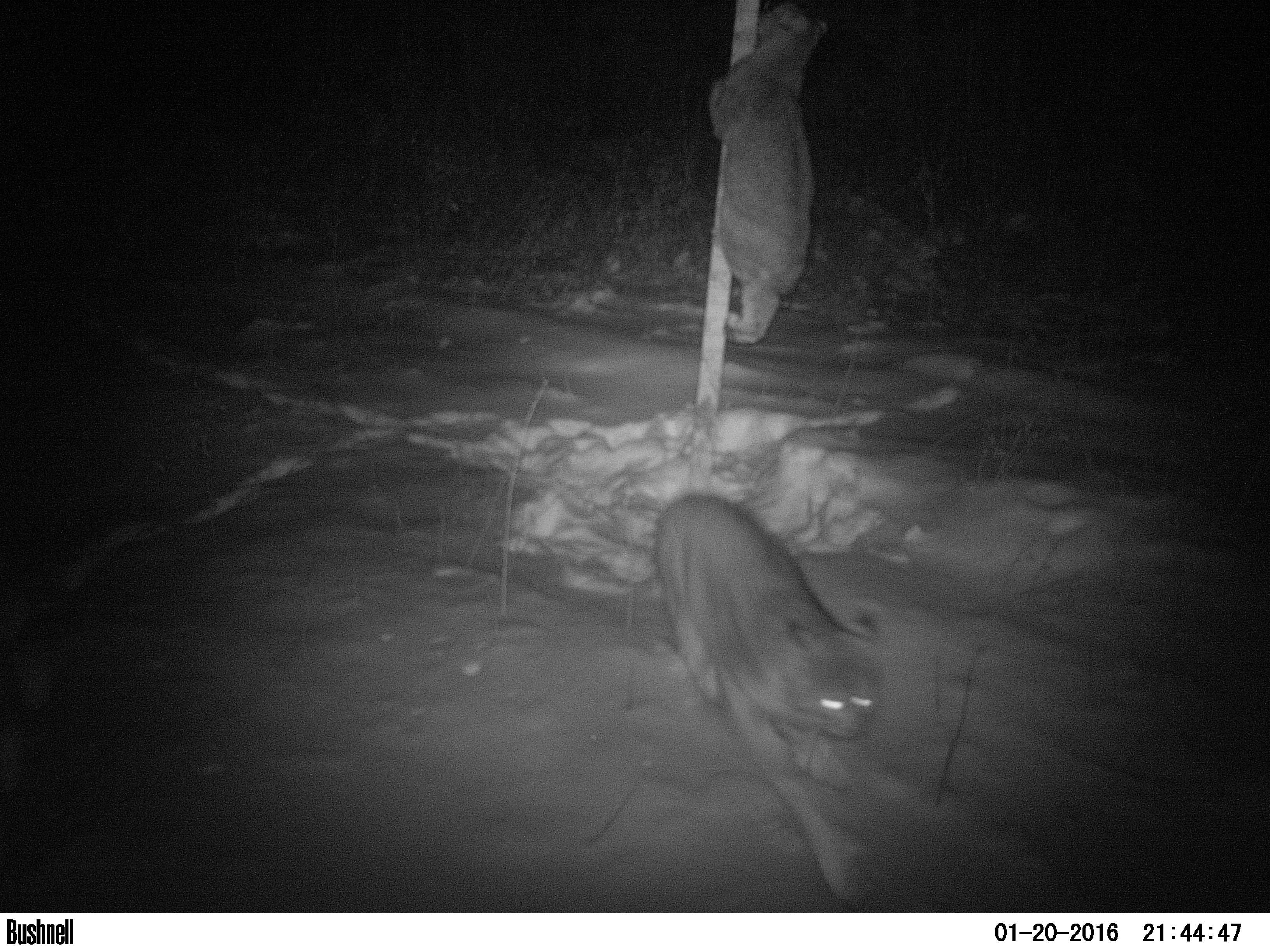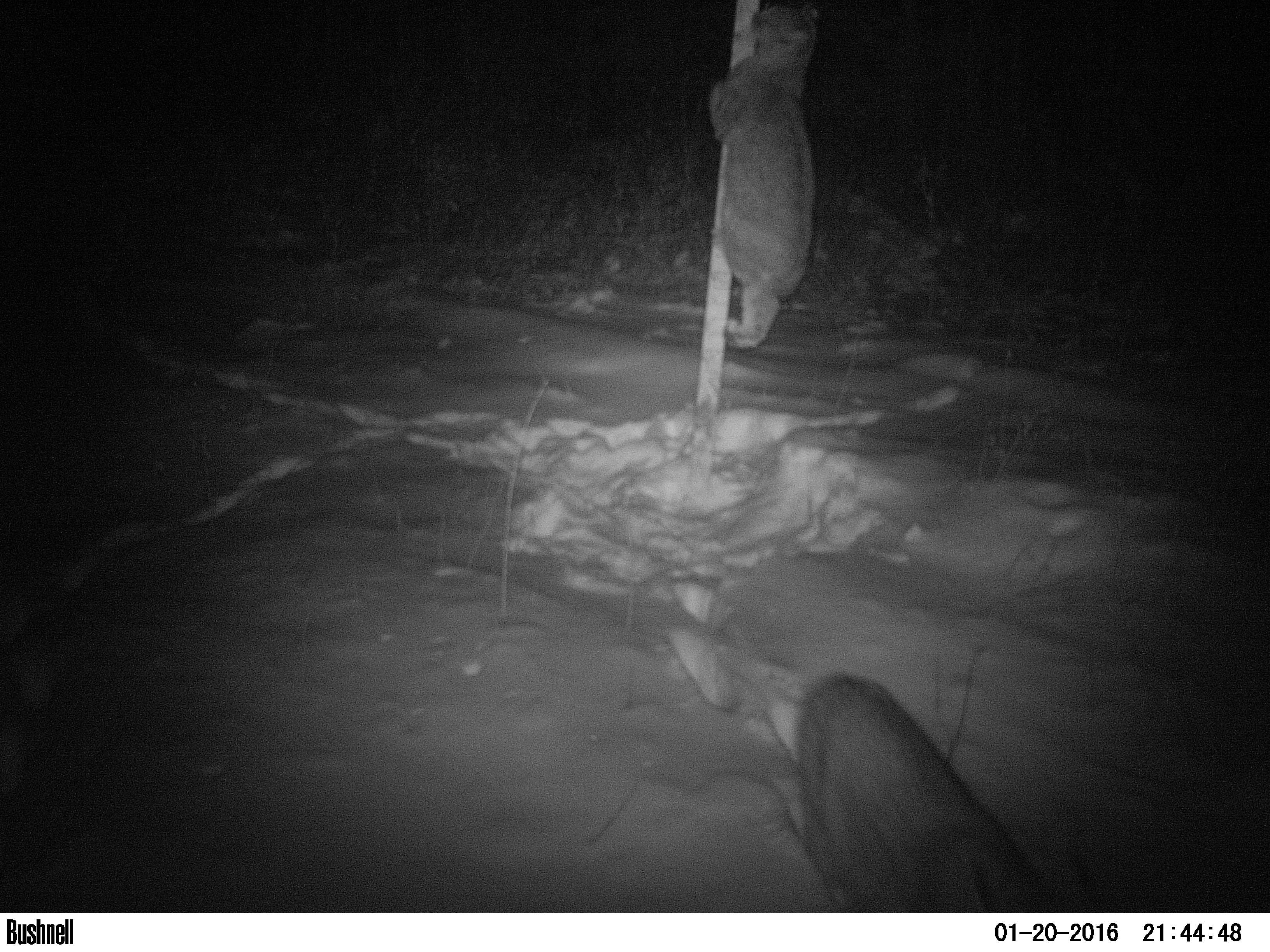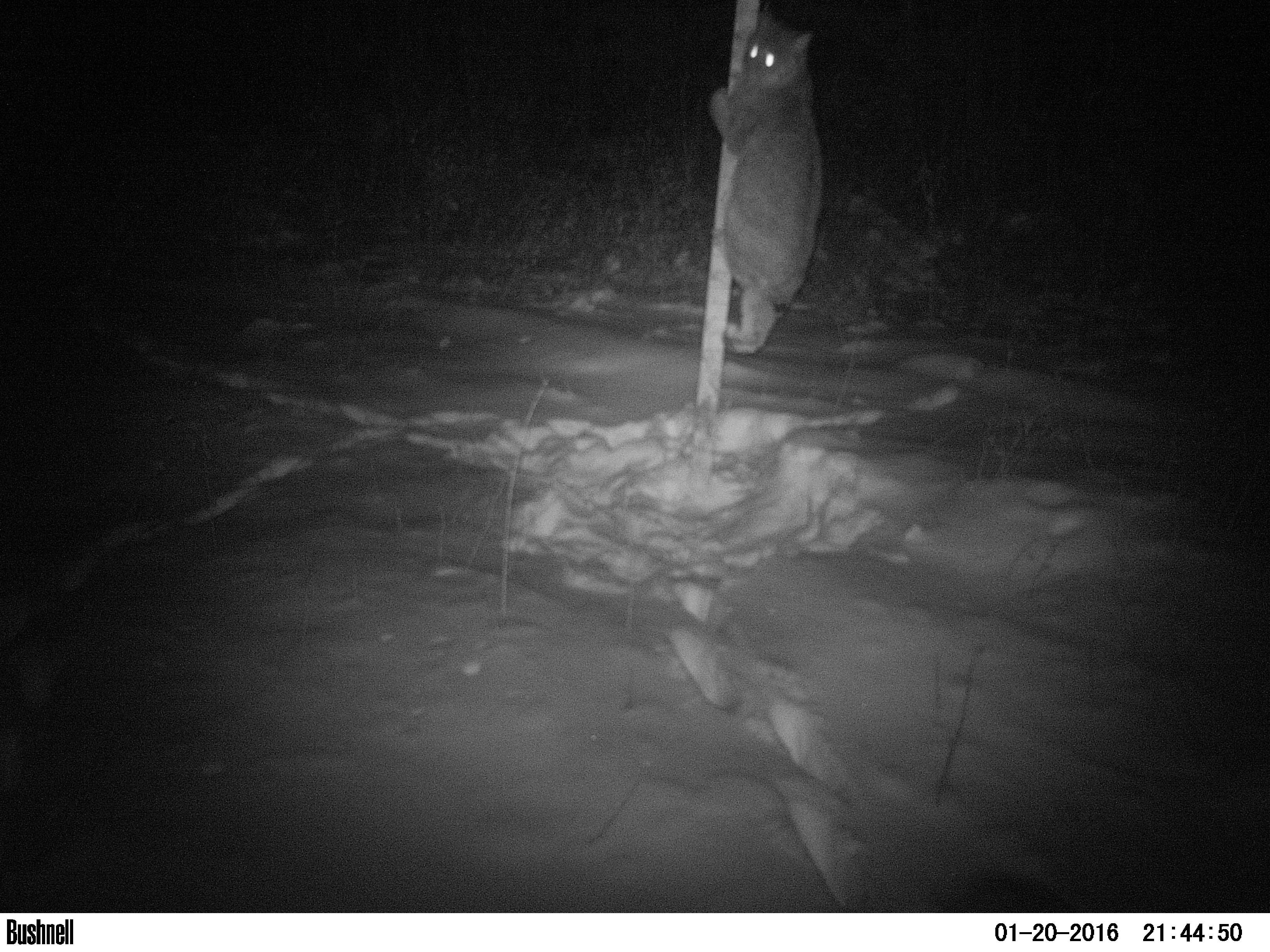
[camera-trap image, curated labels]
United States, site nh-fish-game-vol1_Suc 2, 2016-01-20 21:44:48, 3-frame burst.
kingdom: Animalia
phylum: Chordata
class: Mammalia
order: Carnivora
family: Felidae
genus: Lynx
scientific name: Lynx rufus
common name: bobcat